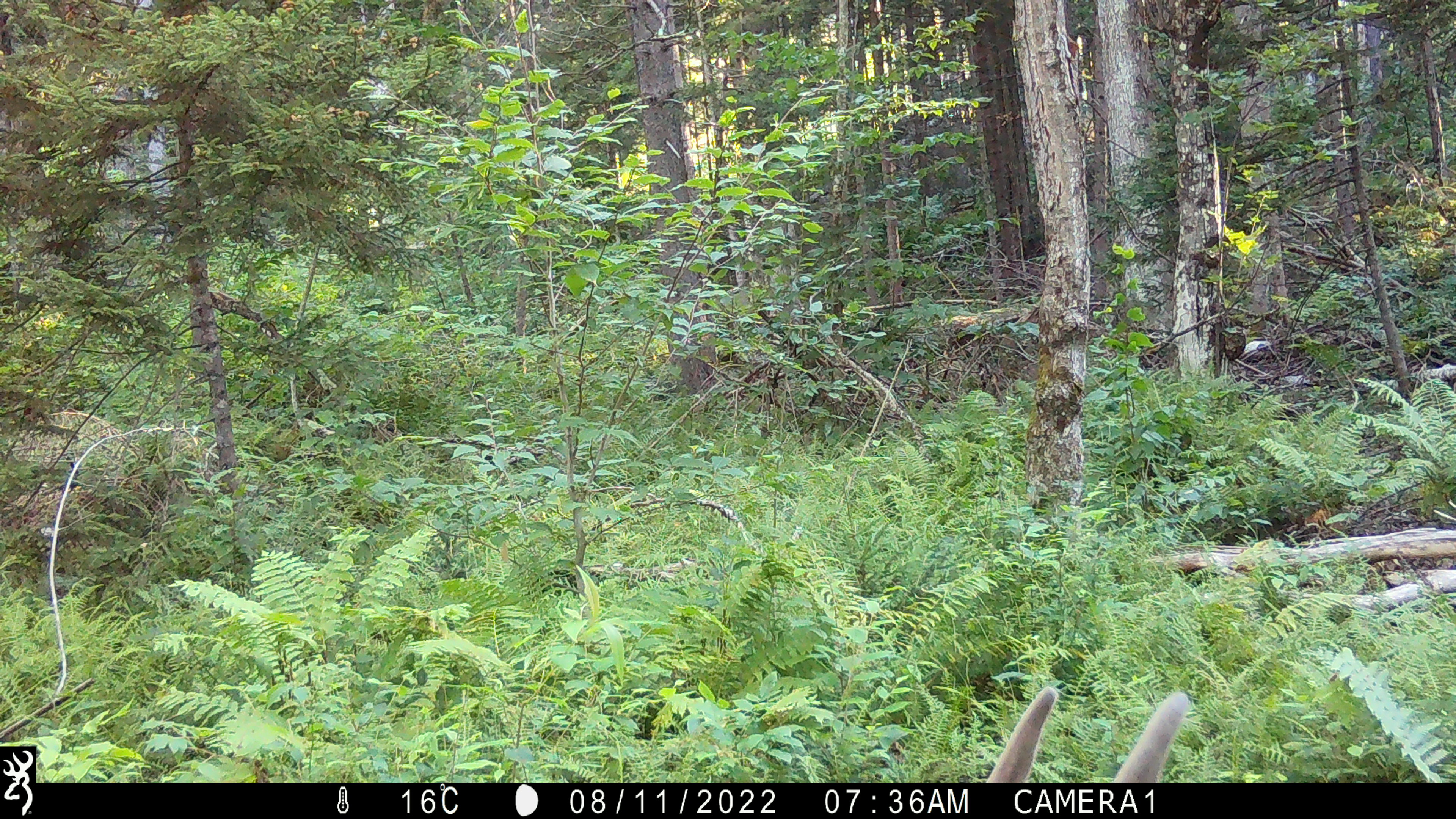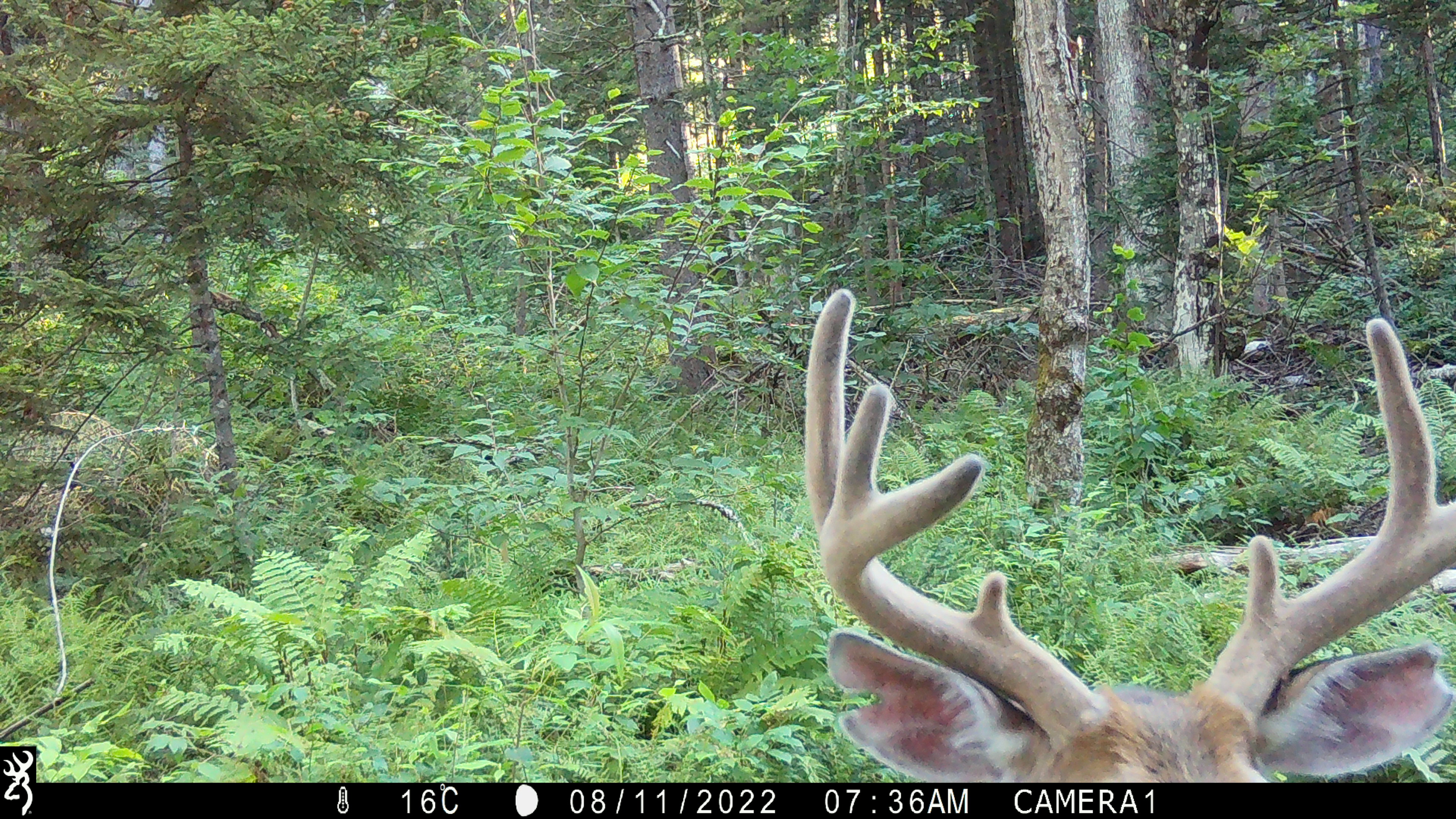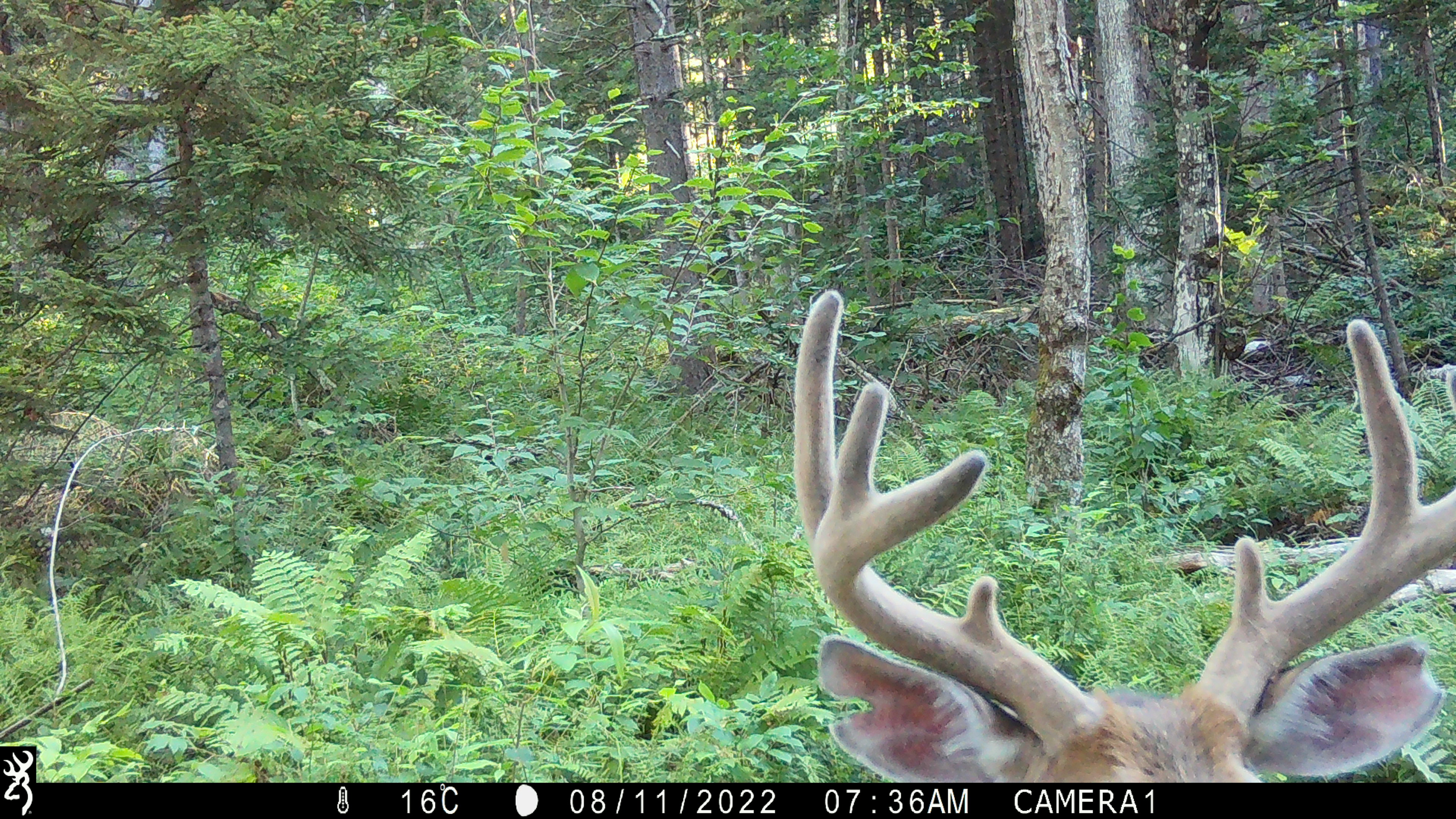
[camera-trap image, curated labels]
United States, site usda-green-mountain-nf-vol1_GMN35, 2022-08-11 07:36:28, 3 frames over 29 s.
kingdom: Animalia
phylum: Chordata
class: Mammalia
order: Artiodactyla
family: Cervidae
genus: Odocoileus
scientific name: Odocoileus virginianus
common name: white-tailed deer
White-tailed deer (Odocoileus virginianus).